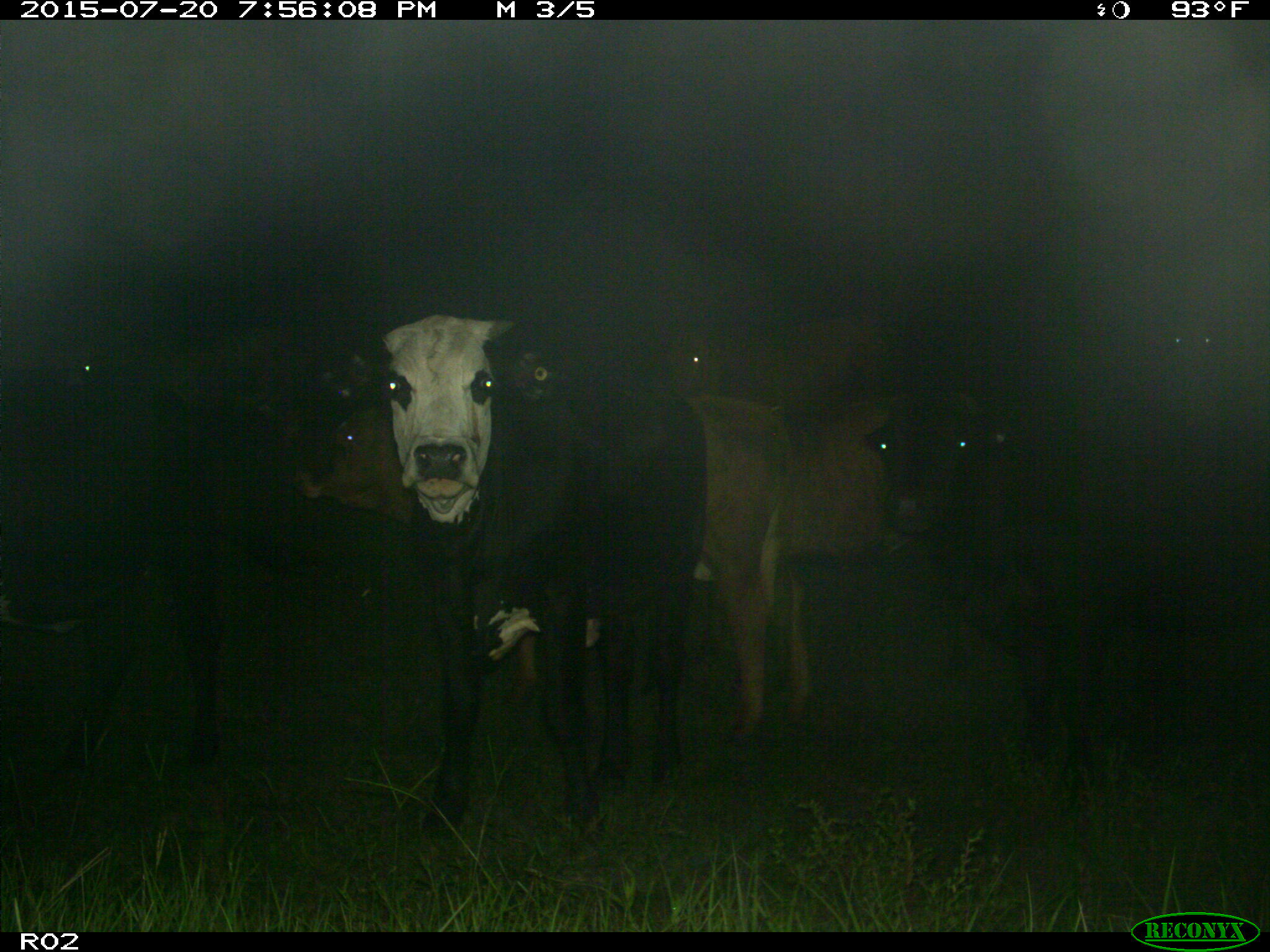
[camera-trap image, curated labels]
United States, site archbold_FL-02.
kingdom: Animalia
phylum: Chordata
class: Mammalia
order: Artiodactyla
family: Bovidae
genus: Bos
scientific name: Bos taurus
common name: domestic cow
Bos taurus (domestic cow).